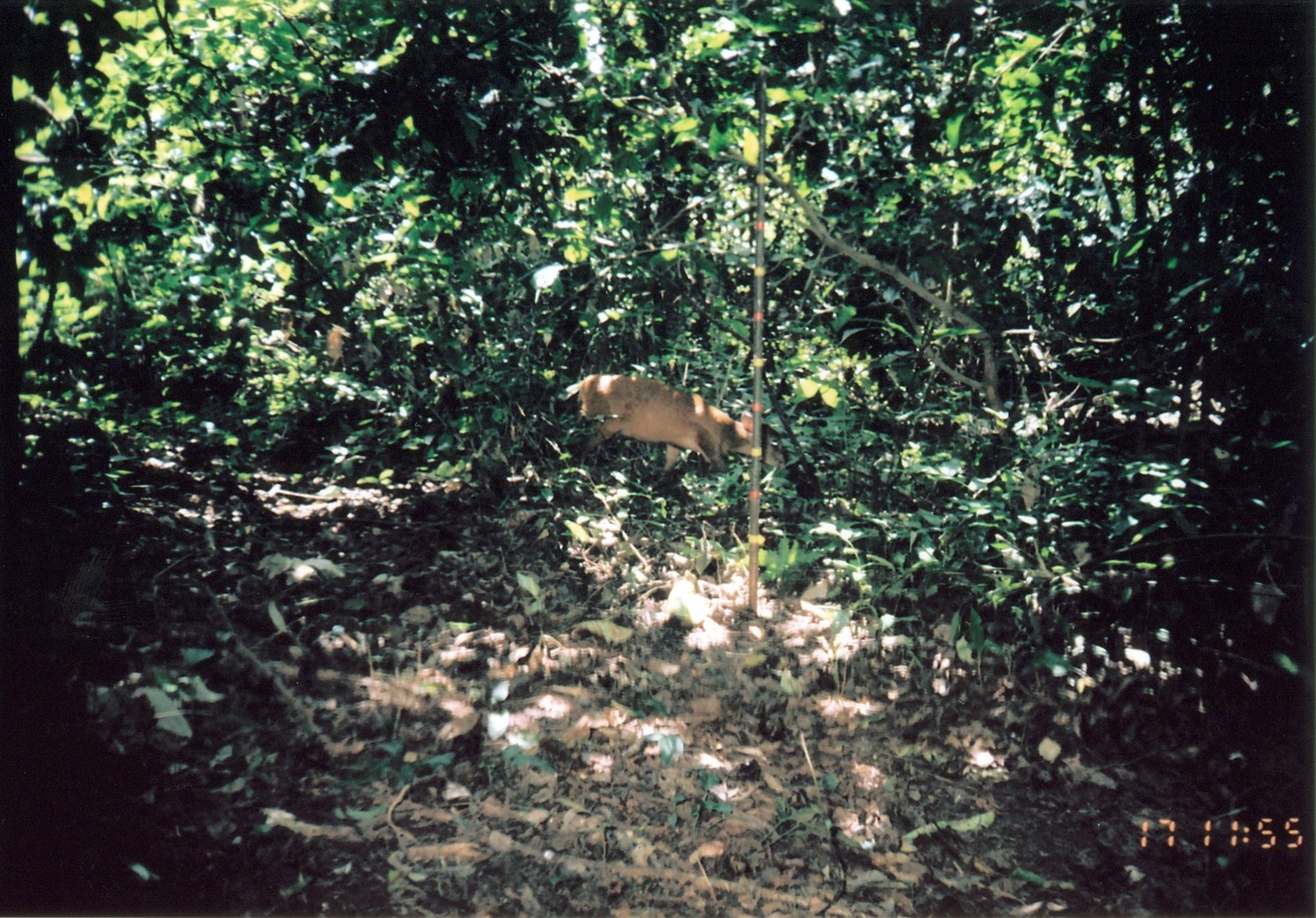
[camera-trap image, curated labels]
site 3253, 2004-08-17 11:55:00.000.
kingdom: Animalia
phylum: Chordata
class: Mammalia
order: Artiodactyla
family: Bovidae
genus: Cephalophus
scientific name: Cephalophus harveyi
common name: harvey's duiker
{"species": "Cephalophus harveyi (harvey's duiker)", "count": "1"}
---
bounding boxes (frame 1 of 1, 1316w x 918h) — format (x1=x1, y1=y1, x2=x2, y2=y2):
cephalophus harveyi: (x1=558, y1=370, x2=787, y2=491)